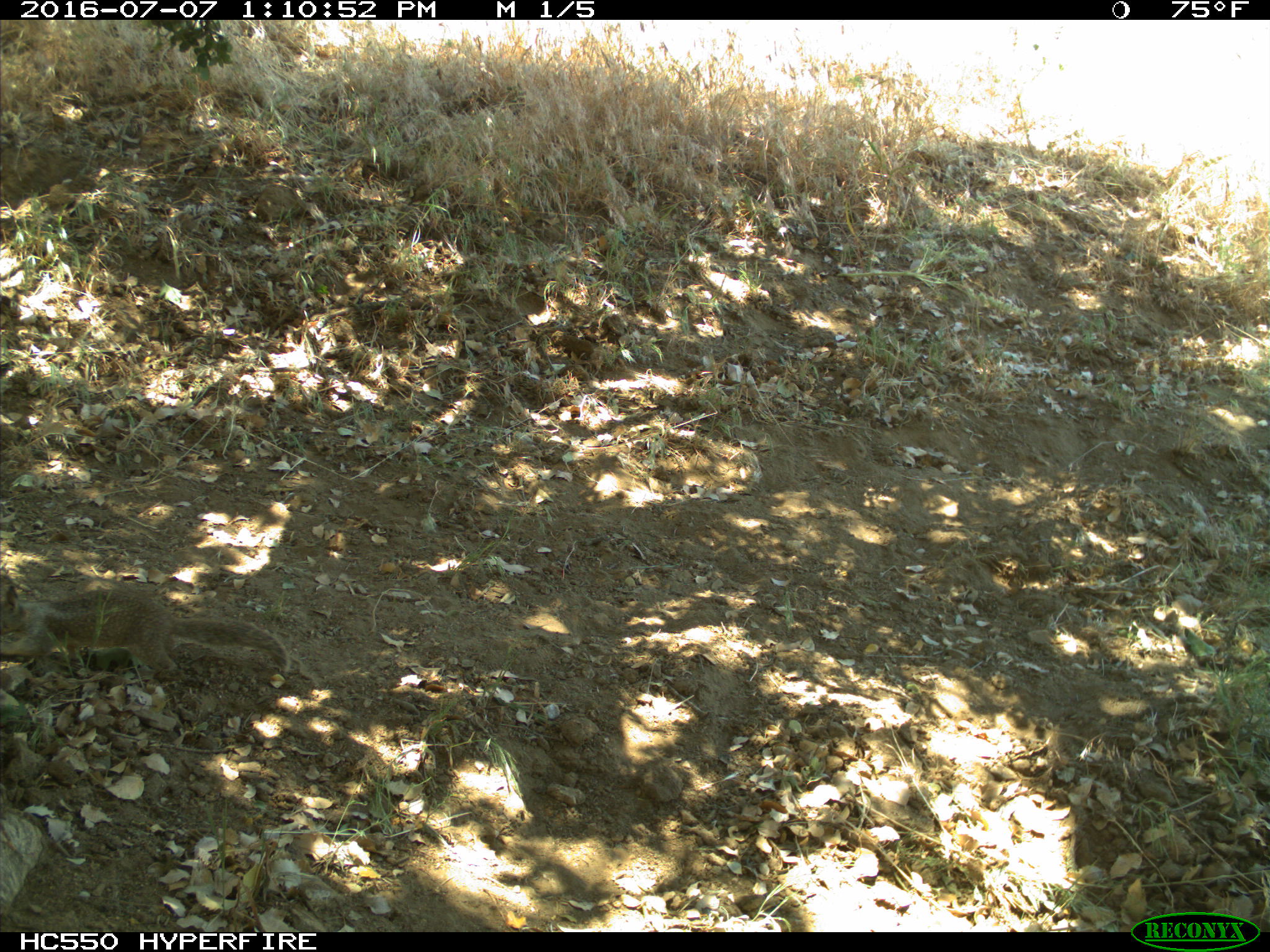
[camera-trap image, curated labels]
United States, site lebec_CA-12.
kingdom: Animalia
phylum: Chordata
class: Mammalia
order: Rodentia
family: Sciuridae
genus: Otospermophilus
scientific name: Otospermophilus beecheyi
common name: california ground squirrel